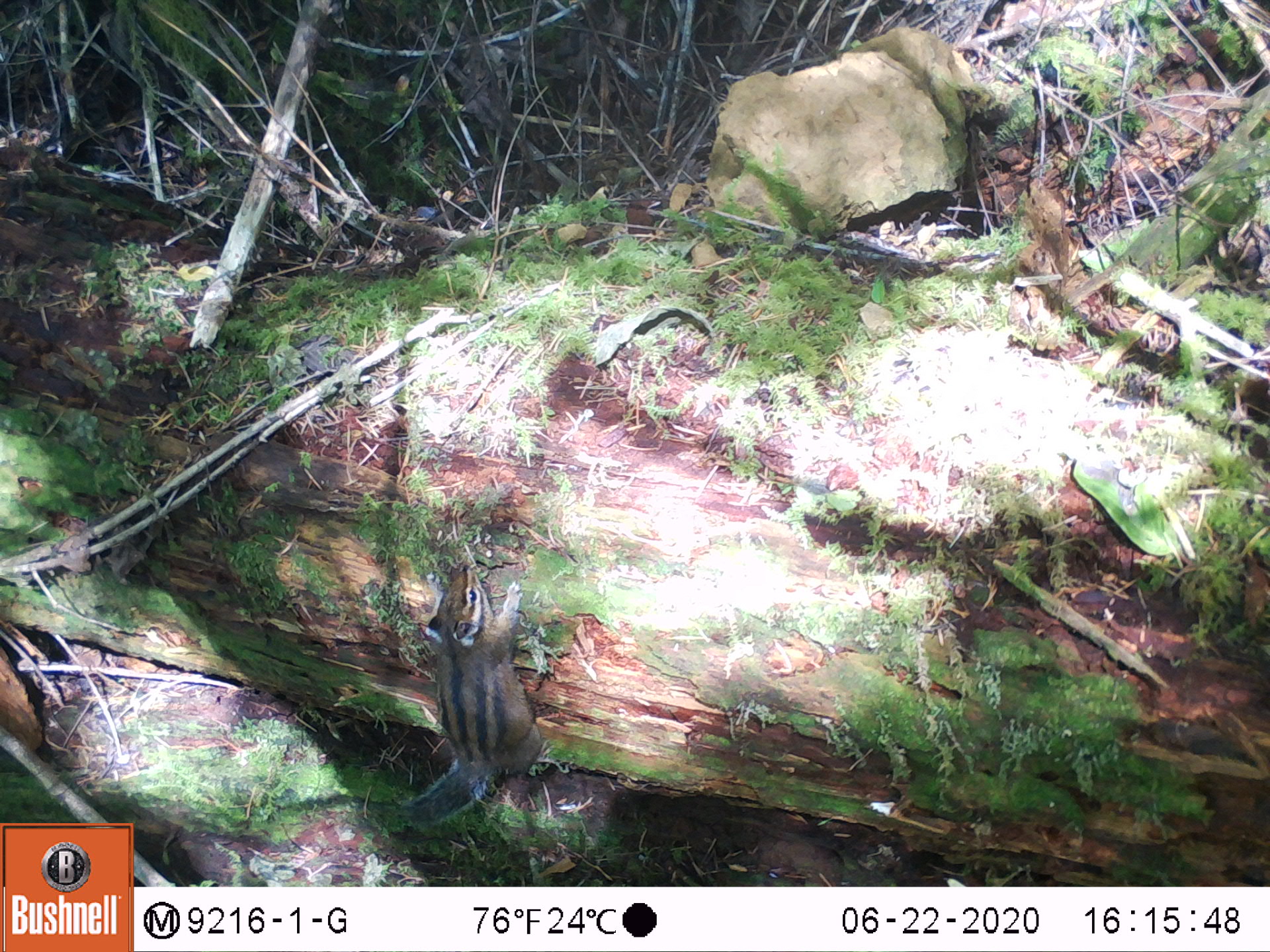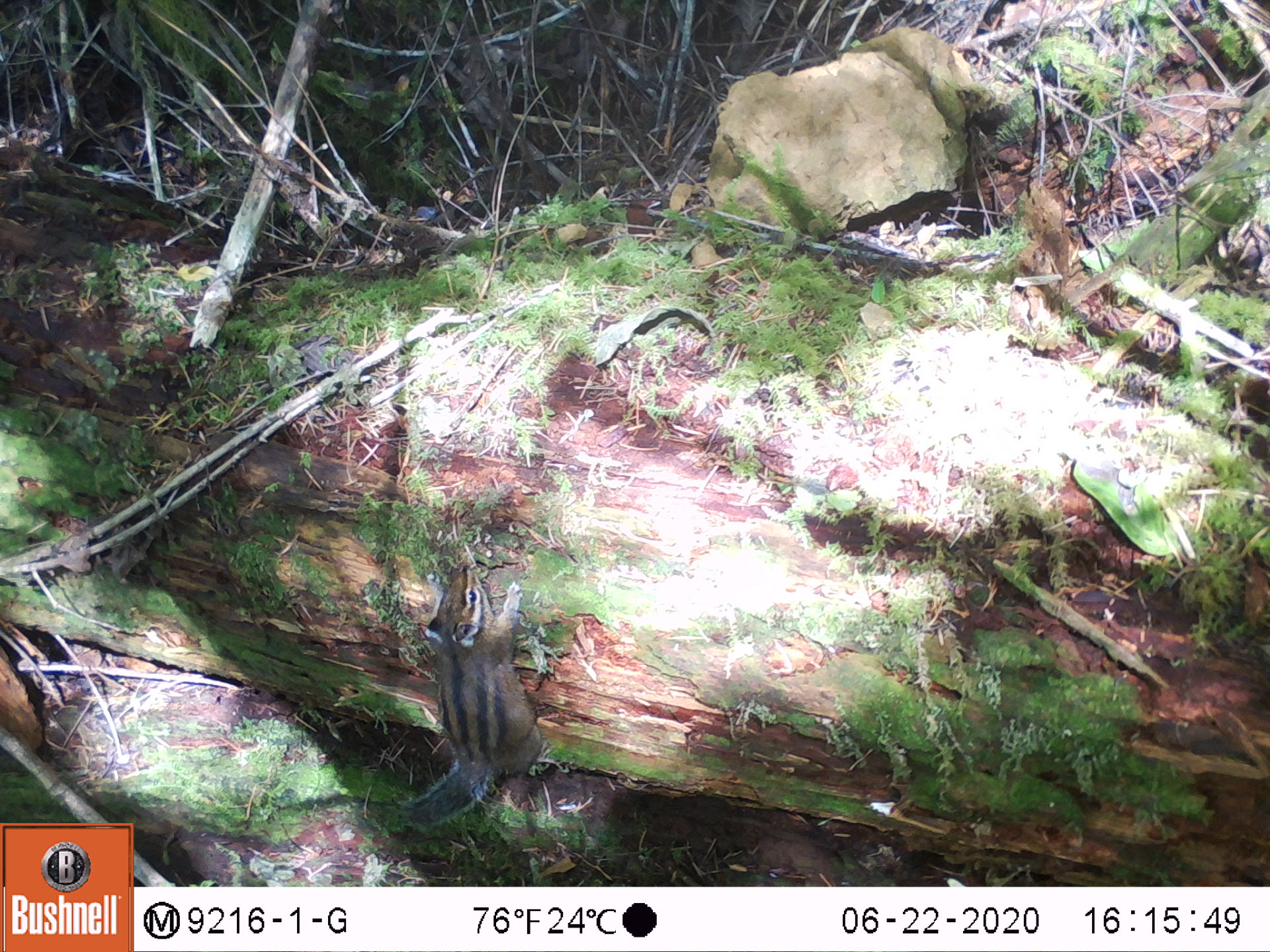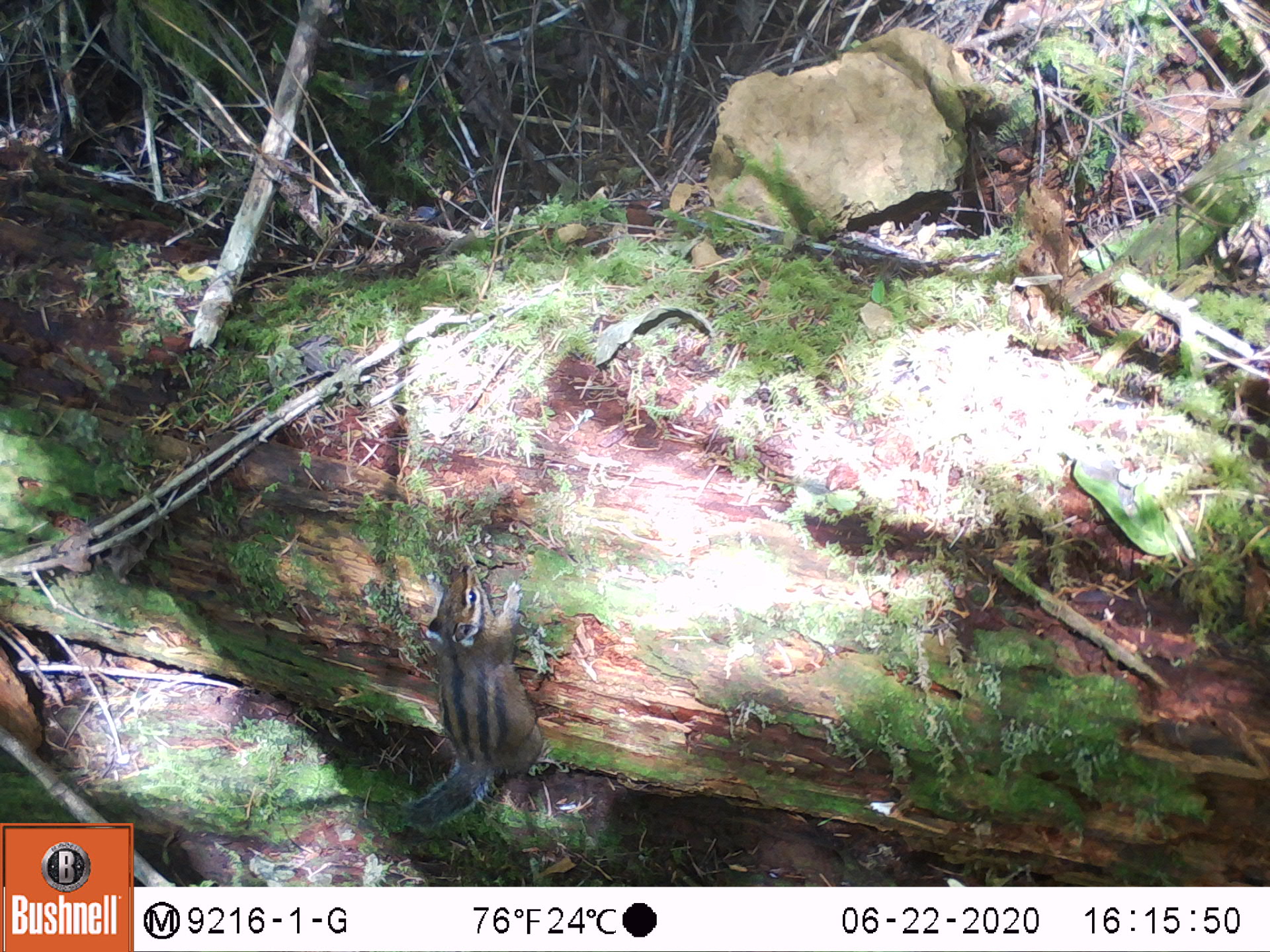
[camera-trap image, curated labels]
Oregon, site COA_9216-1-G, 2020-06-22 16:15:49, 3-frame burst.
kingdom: Animalia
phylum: Chordata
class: Mammalia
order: Rodentia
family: Sciuridae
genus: Neotamias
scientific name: Neotamias townsendii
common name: townsend's chipmunk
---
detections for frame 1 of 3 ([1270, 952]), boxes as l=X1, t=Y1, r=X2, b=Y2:
townsend's chipmunk: l=373, t=557, r=548, b=837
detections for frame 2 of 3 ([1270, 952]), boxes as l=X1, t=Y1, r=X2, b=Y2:
townsend's chipmunk: l=395, t=561, r=554, b=833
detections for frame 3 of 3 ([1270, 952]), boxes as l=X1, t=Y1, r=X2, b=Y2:
townsend's chipmunk: l=398, t=558, r=550, b=829